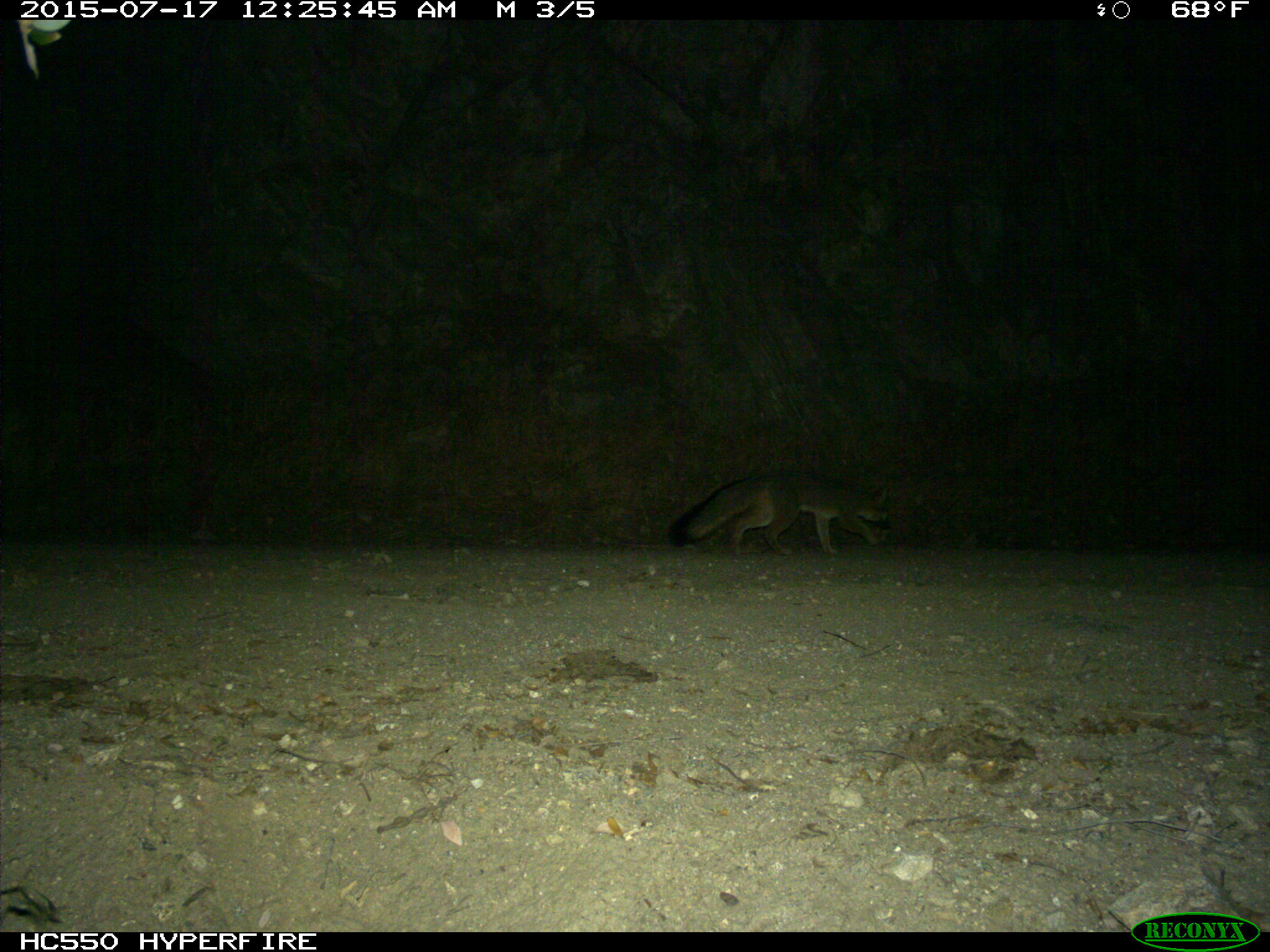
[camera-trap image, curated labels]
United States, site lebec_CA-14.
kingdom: Animalia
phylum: Chordata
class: Mammalia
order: Carnivora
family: Canidae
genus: Urocyon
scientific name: Urocyon cinereoargenteus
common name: gray fox